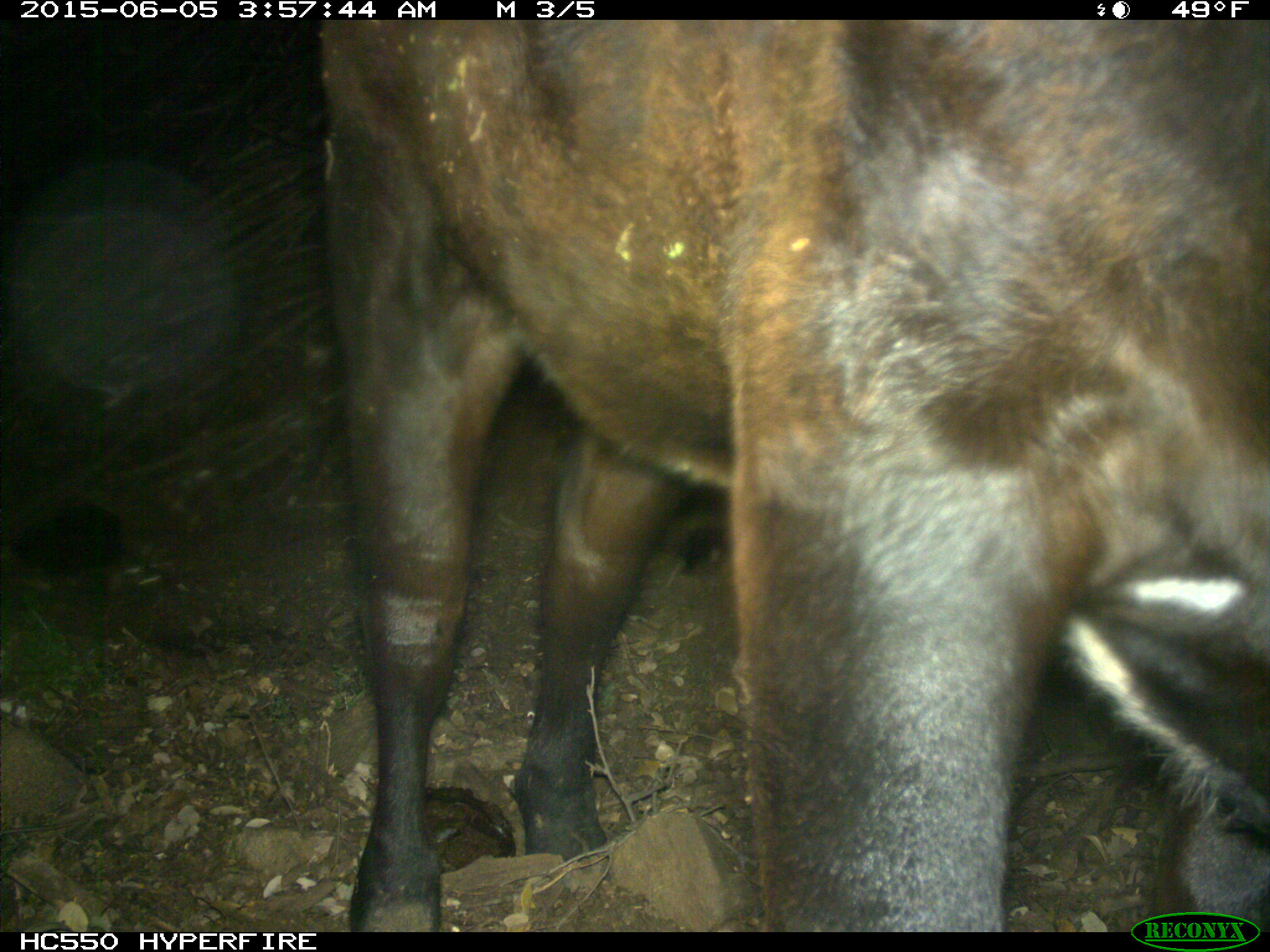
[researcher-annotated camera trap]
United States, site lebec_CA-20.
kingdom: Animalia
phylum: Chordata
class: Mammalia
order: Artiodactyla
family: Bovidae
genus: Bos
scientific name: Bos taurus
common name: domestic cow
Bos taurus (domestic cow).